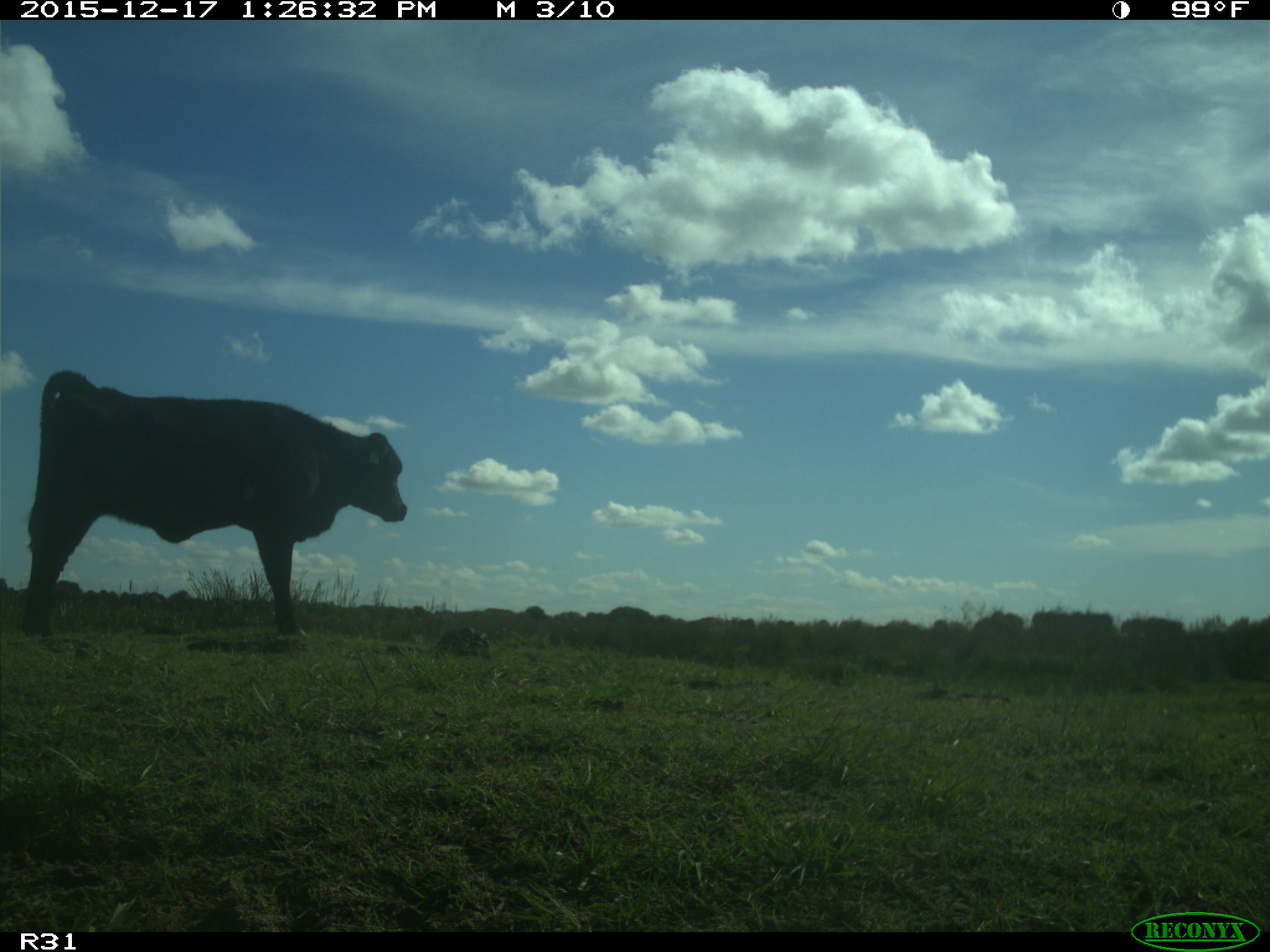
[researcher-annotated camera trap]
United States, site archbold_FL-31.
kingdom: Animalia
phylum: Chordata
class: Mammalia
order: Artiodactyla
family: Bovidae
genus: Bos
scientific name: Bos taurus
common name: domestic cow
Bos taurus (domestic cow).